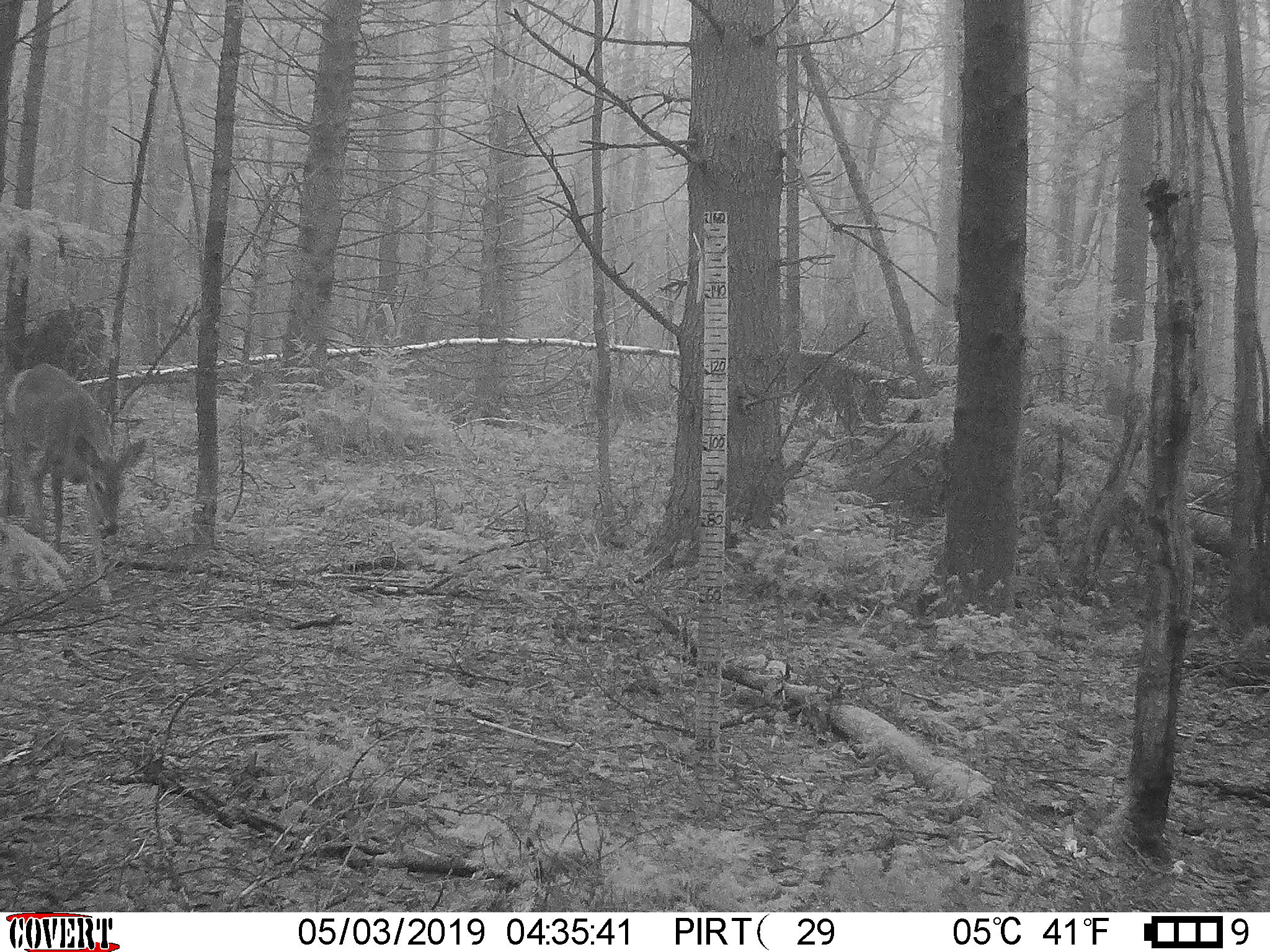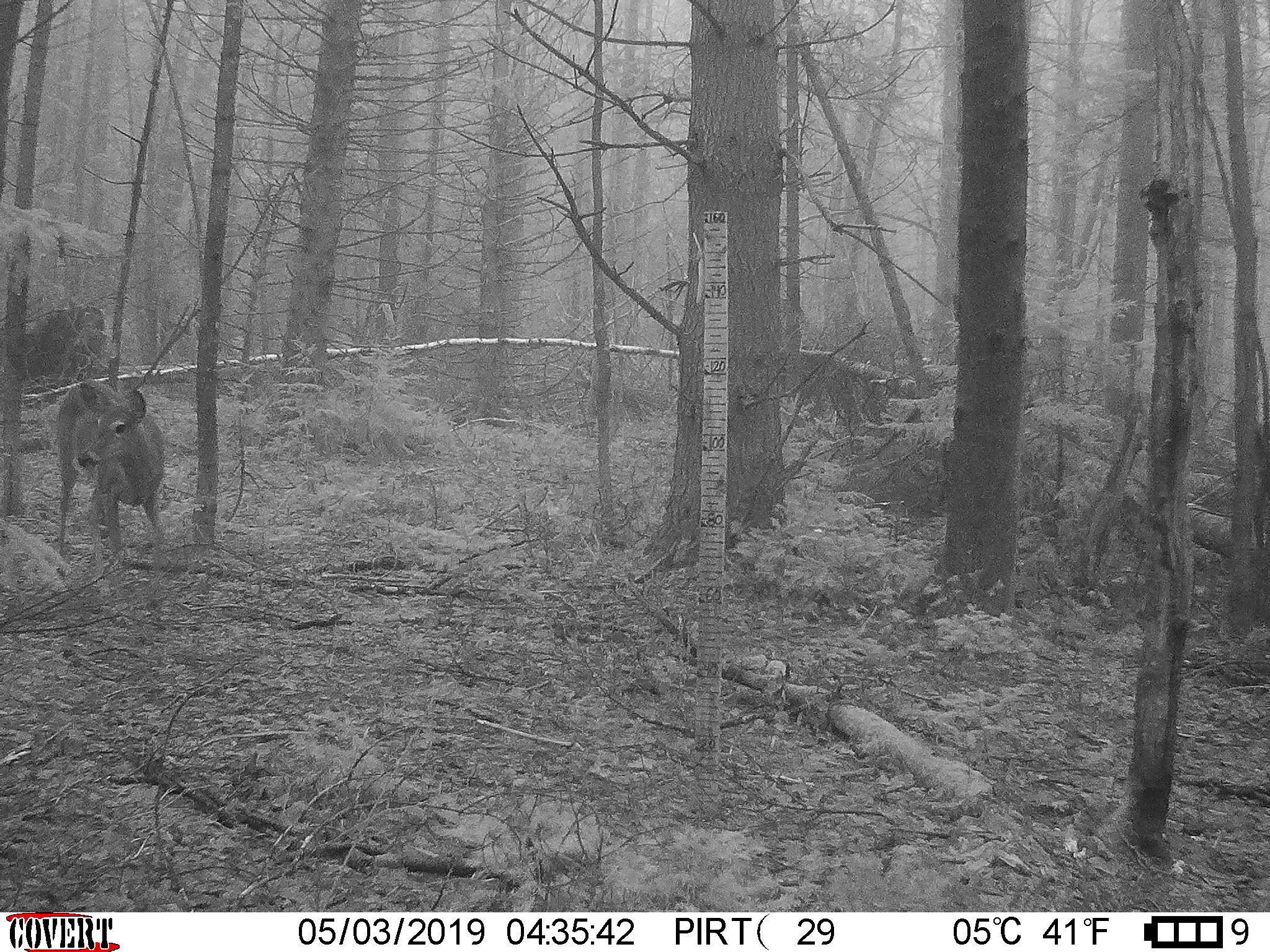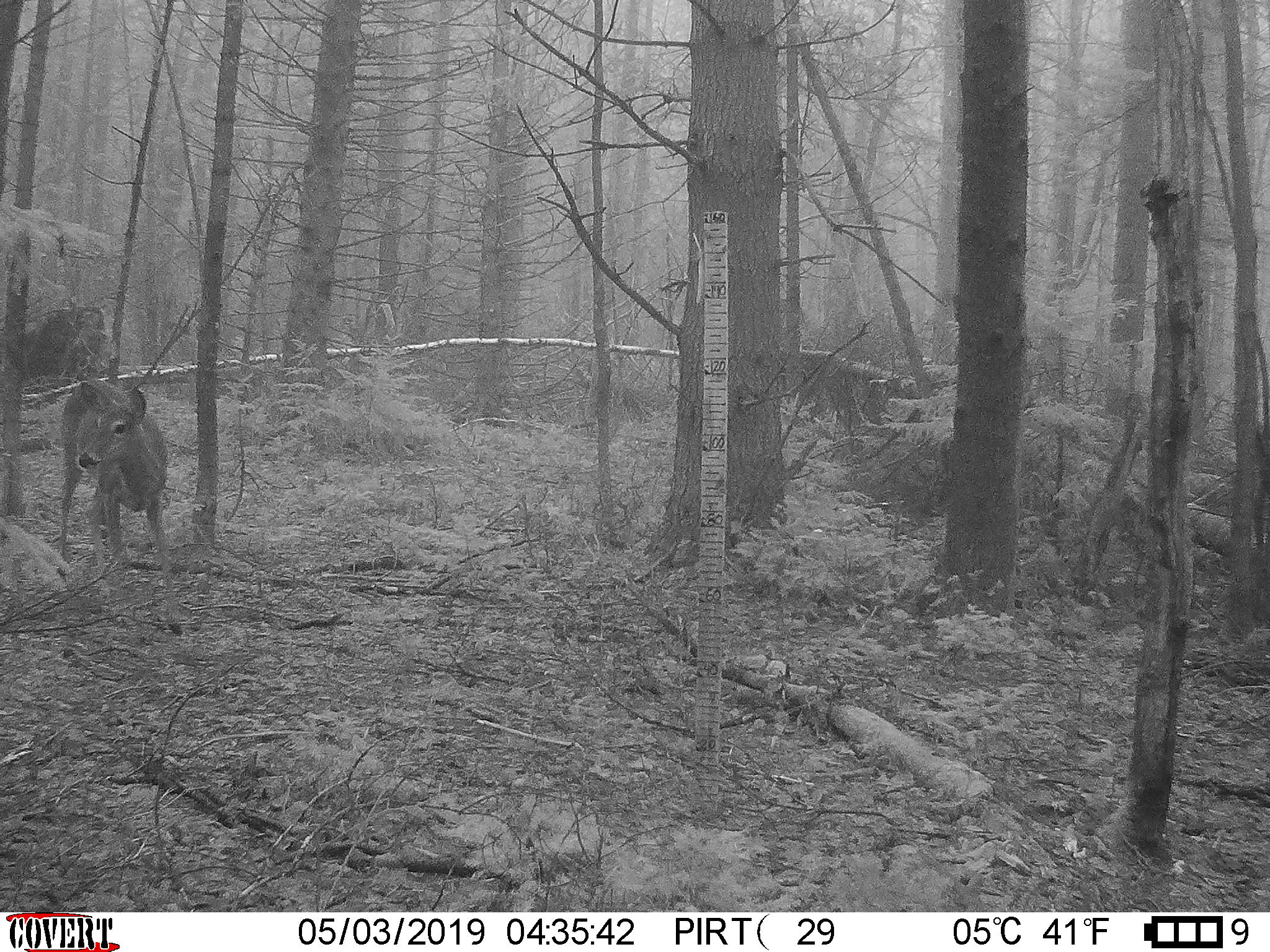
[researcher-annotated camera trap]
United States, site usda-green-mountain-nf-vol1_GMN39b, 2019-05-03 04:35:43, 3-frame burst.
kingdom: Animalia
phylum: Chordata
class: Mammalia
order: Artiodactyla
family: Cervidae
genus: Odocoileus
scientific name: Odocoileus virginianus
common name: white-tailed deer